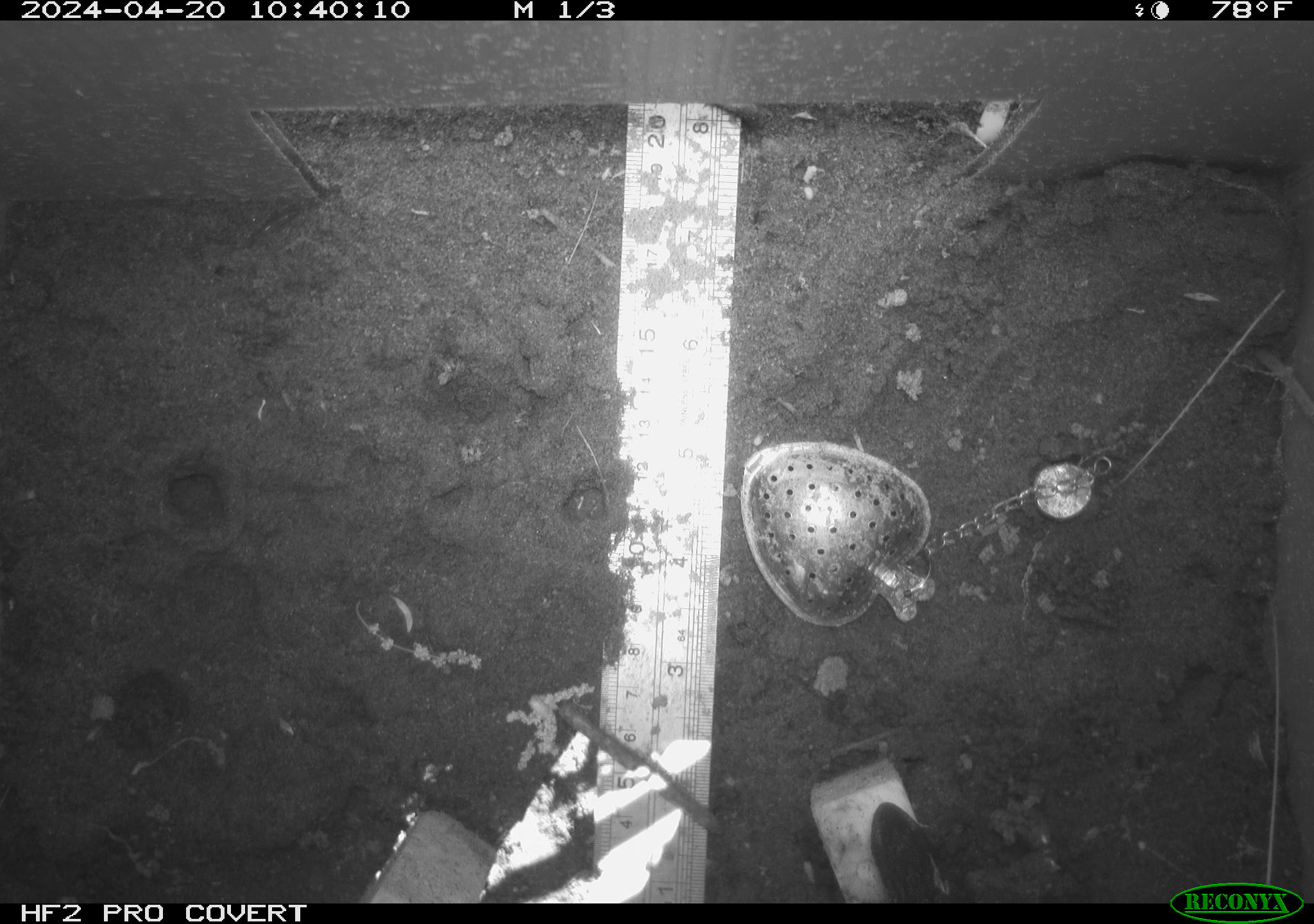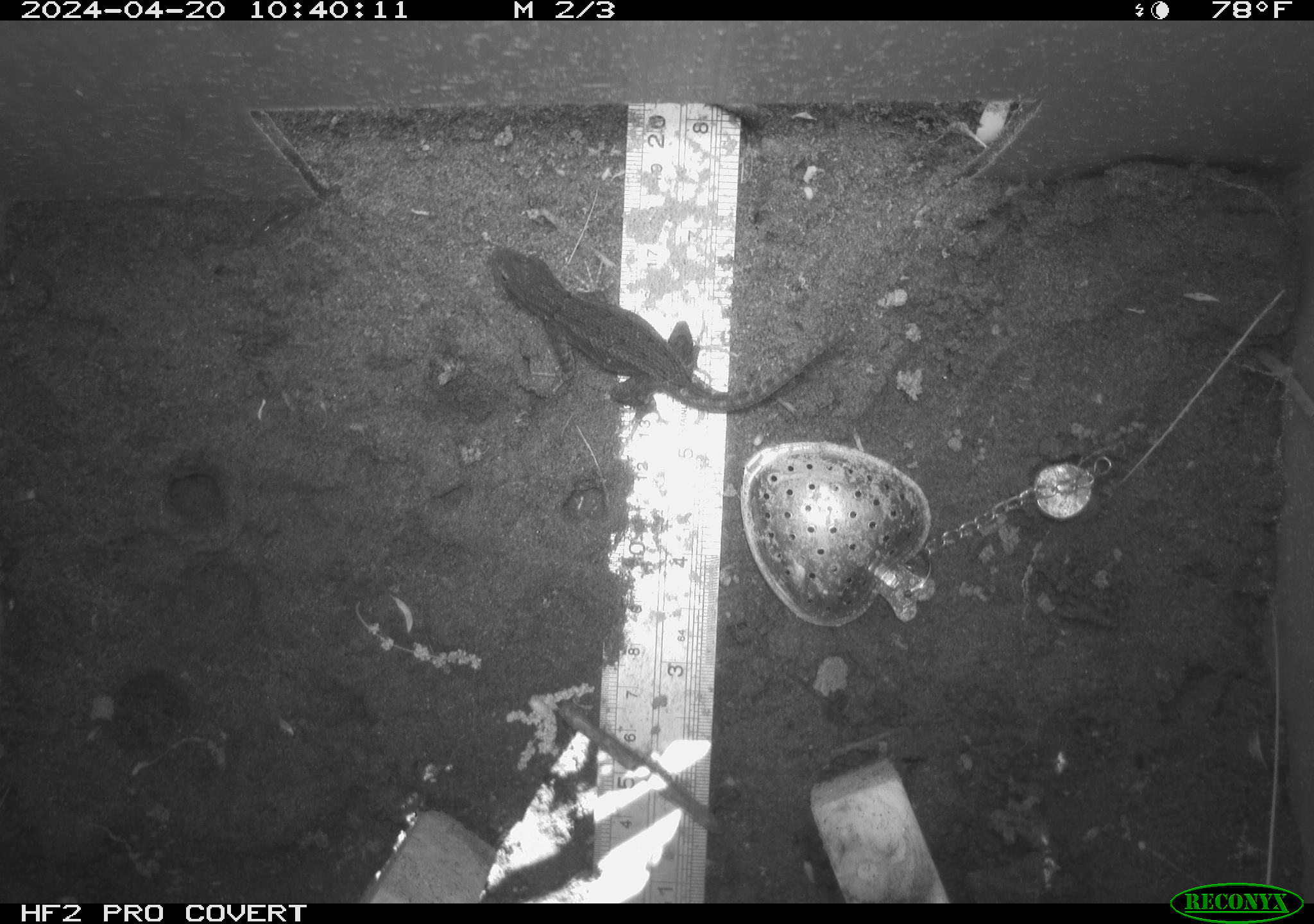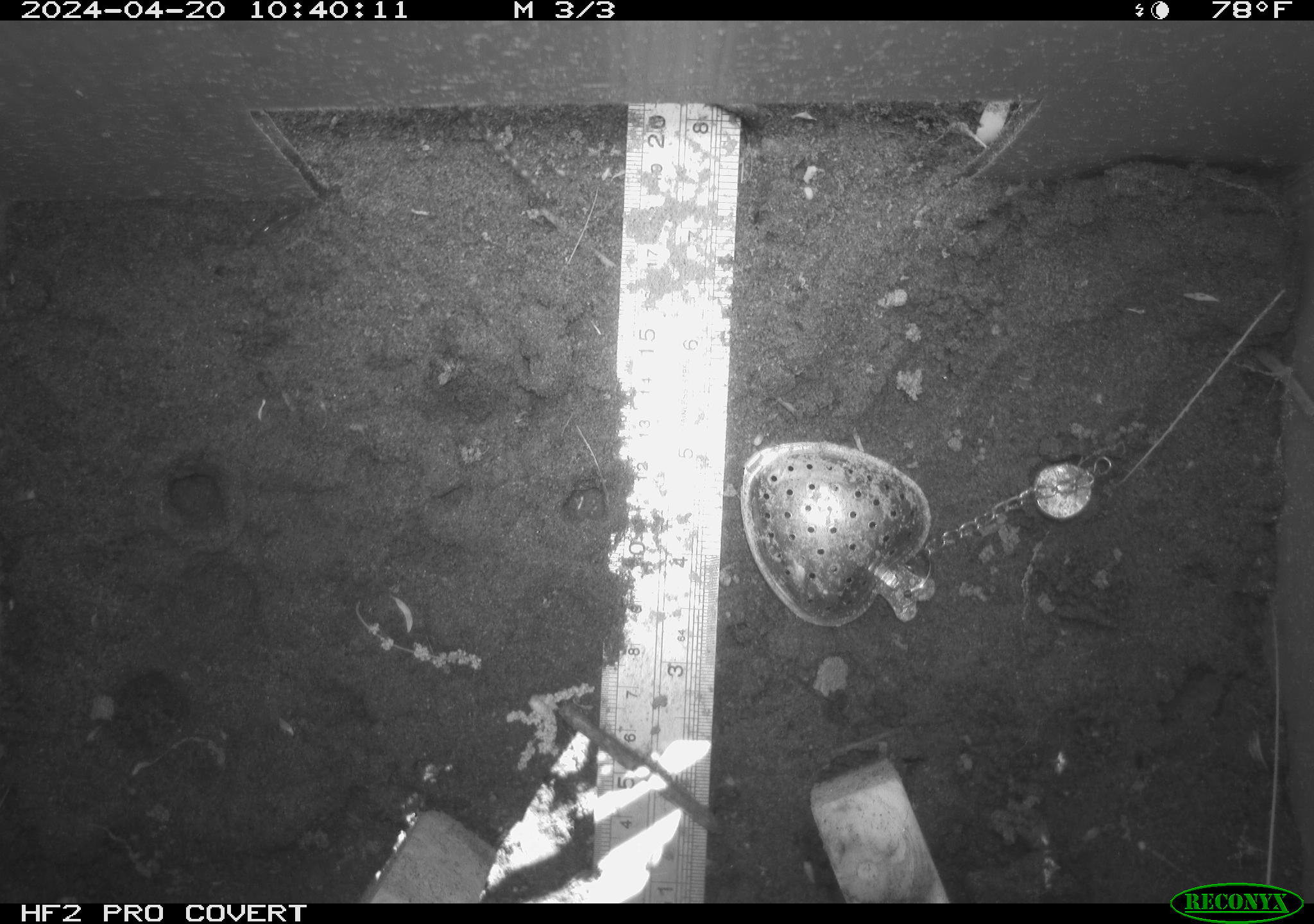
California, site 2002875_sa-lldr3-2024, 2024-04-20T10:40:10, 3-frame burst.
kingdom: Animalia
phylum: Chordata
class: Reptilia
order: Squamata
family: Phrynosomatidae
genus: Sceloporus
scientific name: Sceloporus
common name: spiny lizards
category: sceloporus species